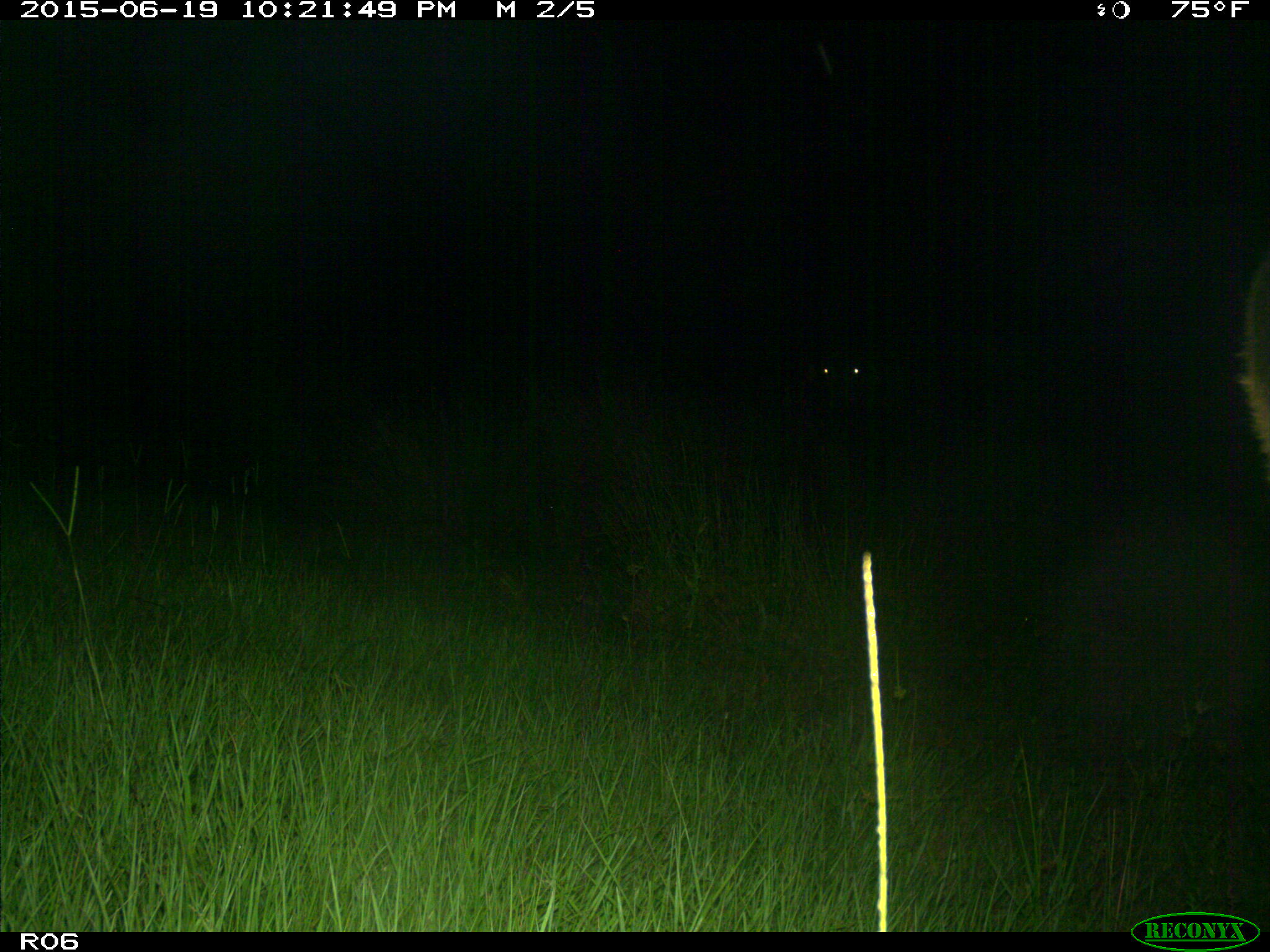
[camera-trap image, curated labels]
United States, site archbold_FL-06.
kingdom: Animalia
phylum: Chordata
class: Mammalia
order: Artiodactyla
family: Bovidae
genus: Bos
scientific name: Bos taurus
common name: domestic cow